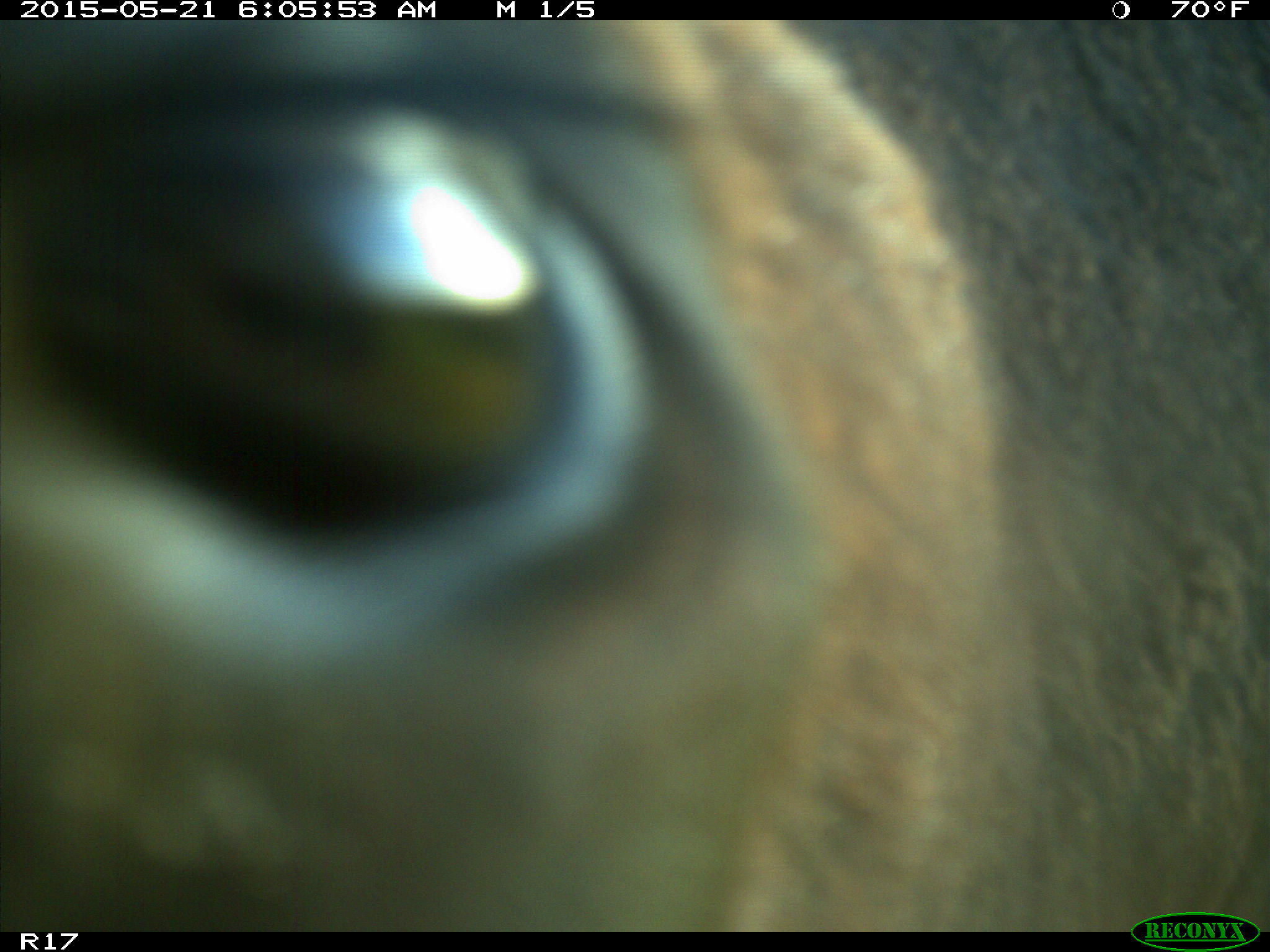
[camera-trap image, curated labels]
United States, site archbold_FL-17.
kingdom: Animalia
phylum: Chordata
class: Mammalia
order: Artiodactyla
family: Bovidae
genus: Bos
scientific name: Bos taurus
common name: domestic cow